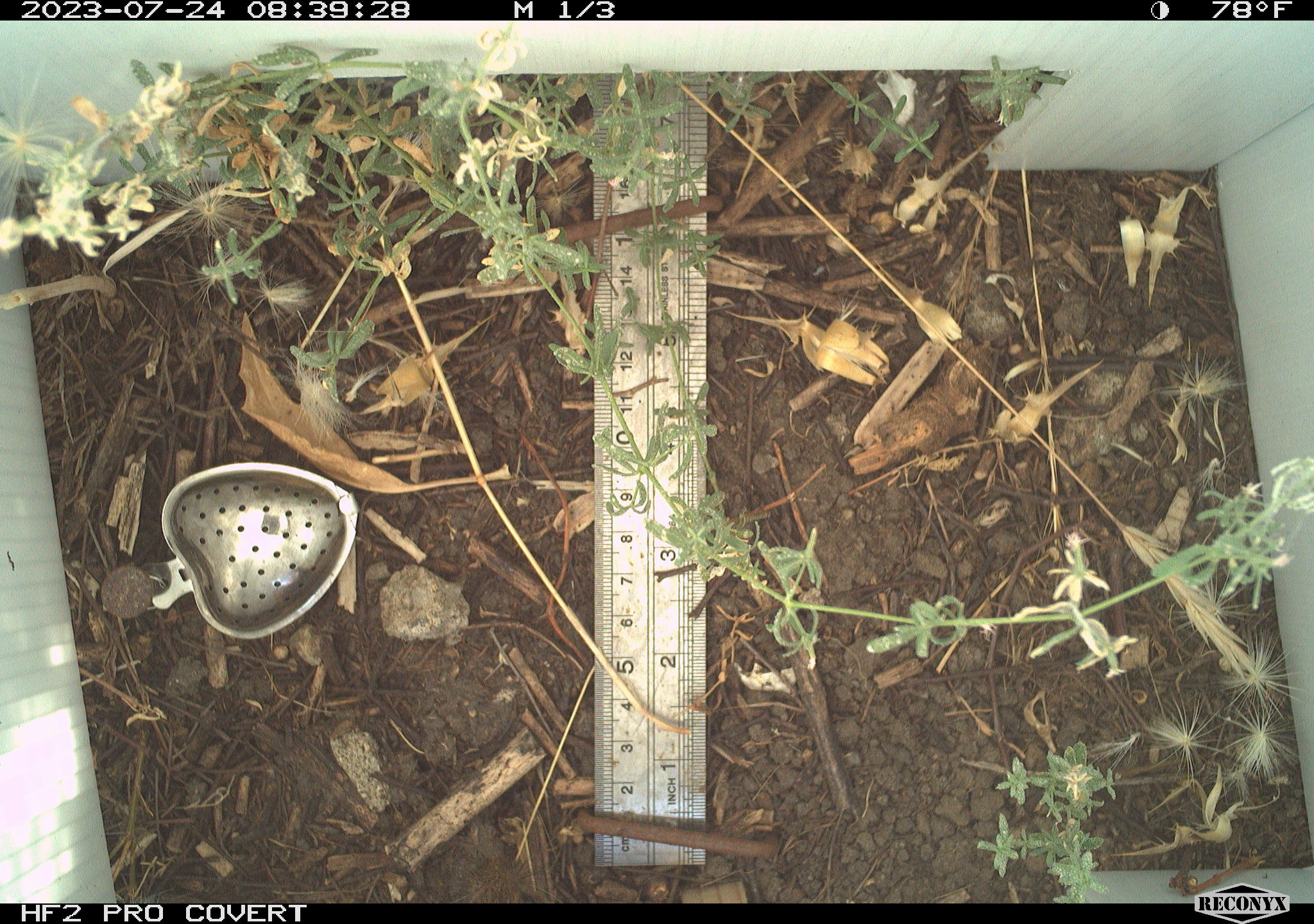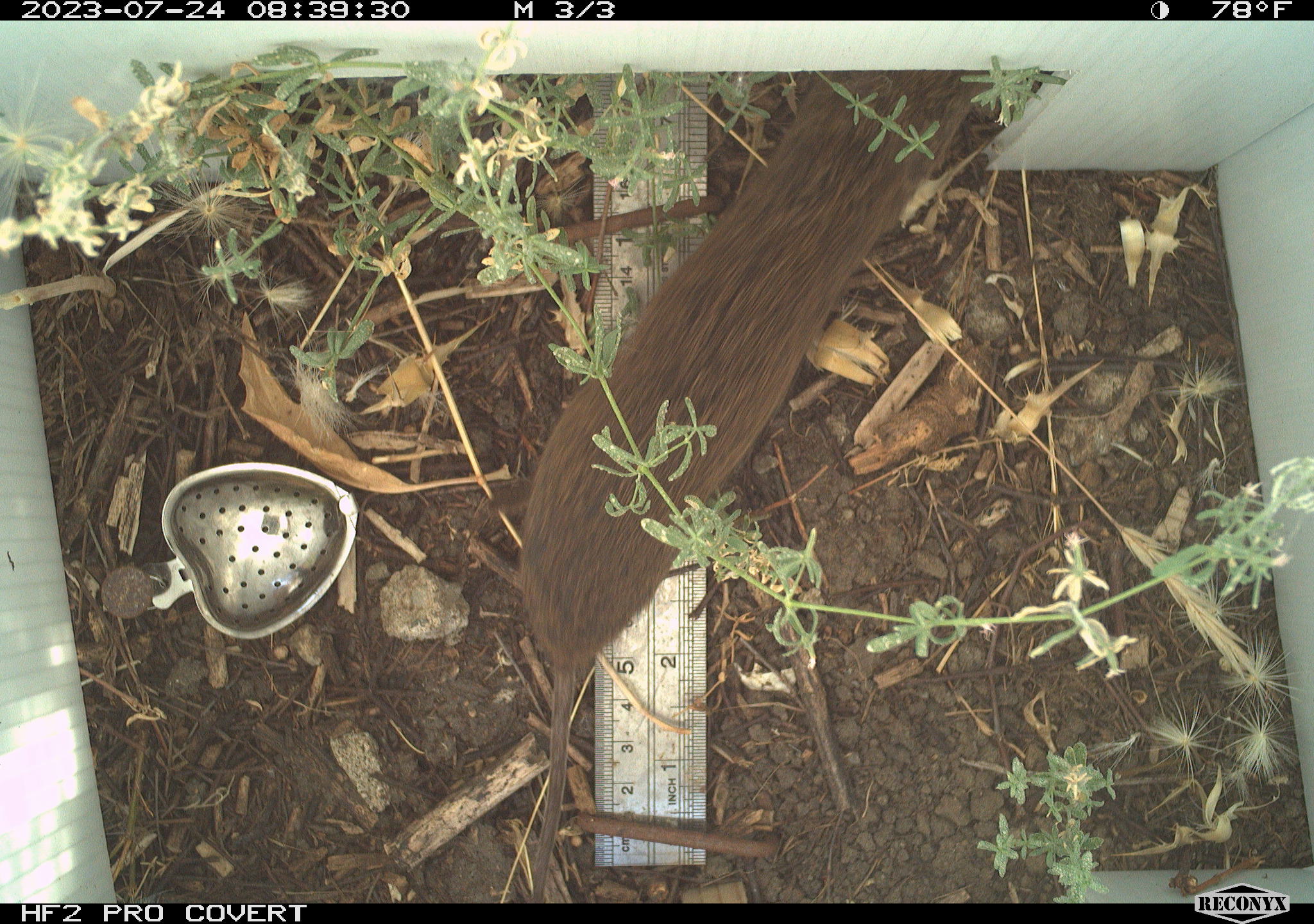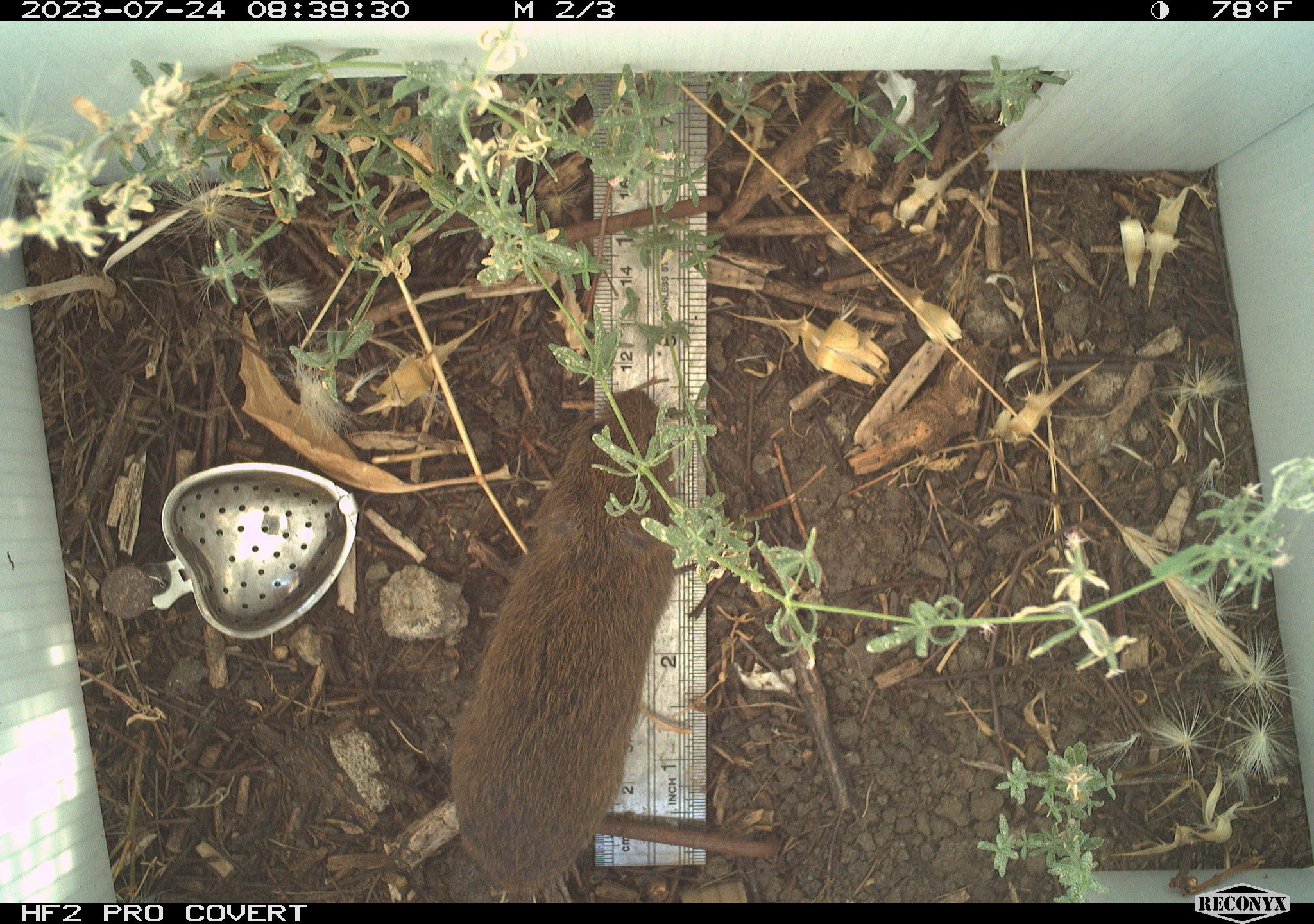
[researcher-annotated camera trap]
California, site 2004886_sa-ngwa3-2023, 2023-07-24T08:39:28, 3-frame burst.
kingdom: Animalia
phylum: Chordata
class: Mammalia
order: Rodentia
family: Cricetidae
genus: Microtus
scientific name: Microtus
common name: meadow vole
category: microtus species